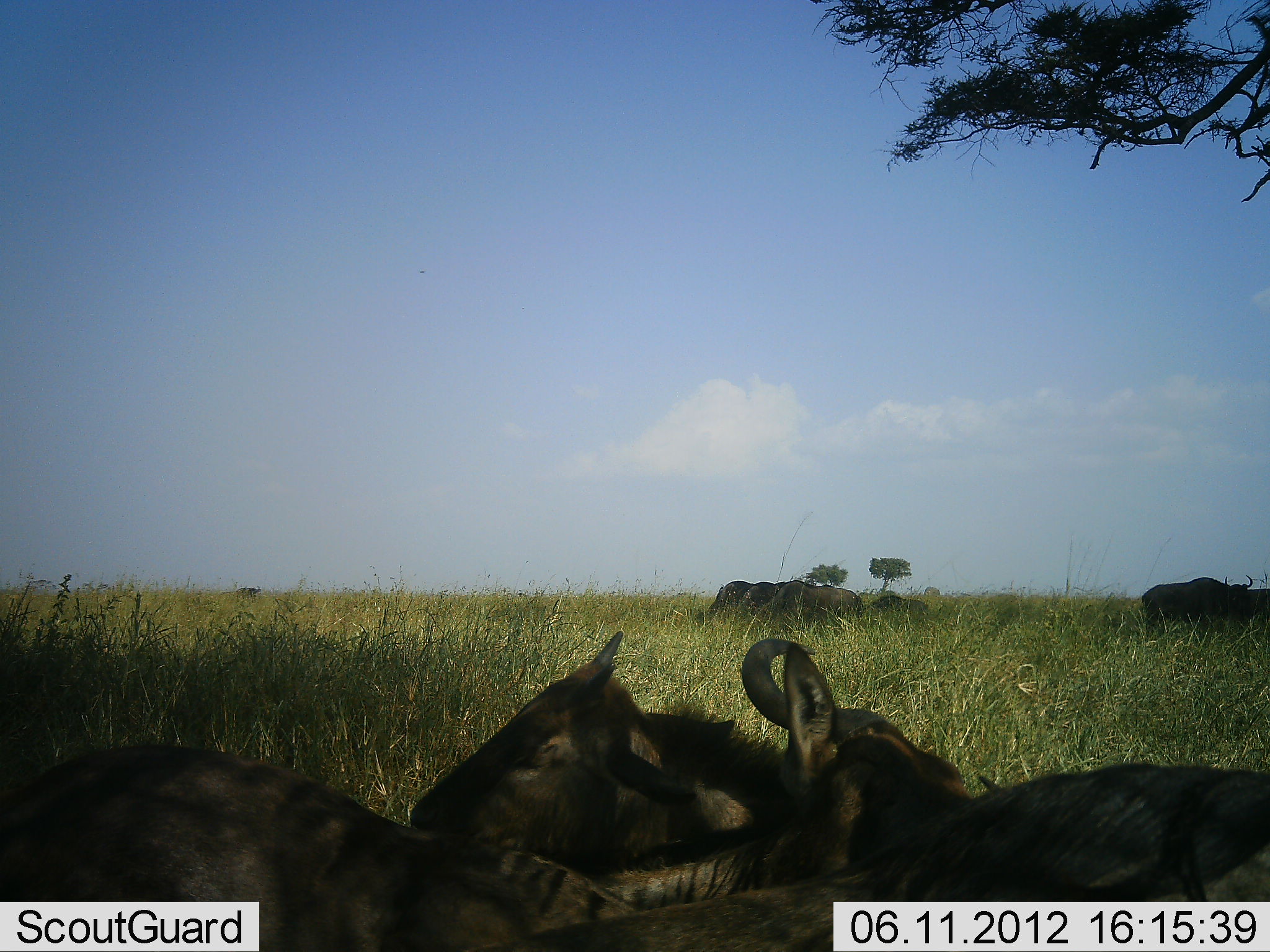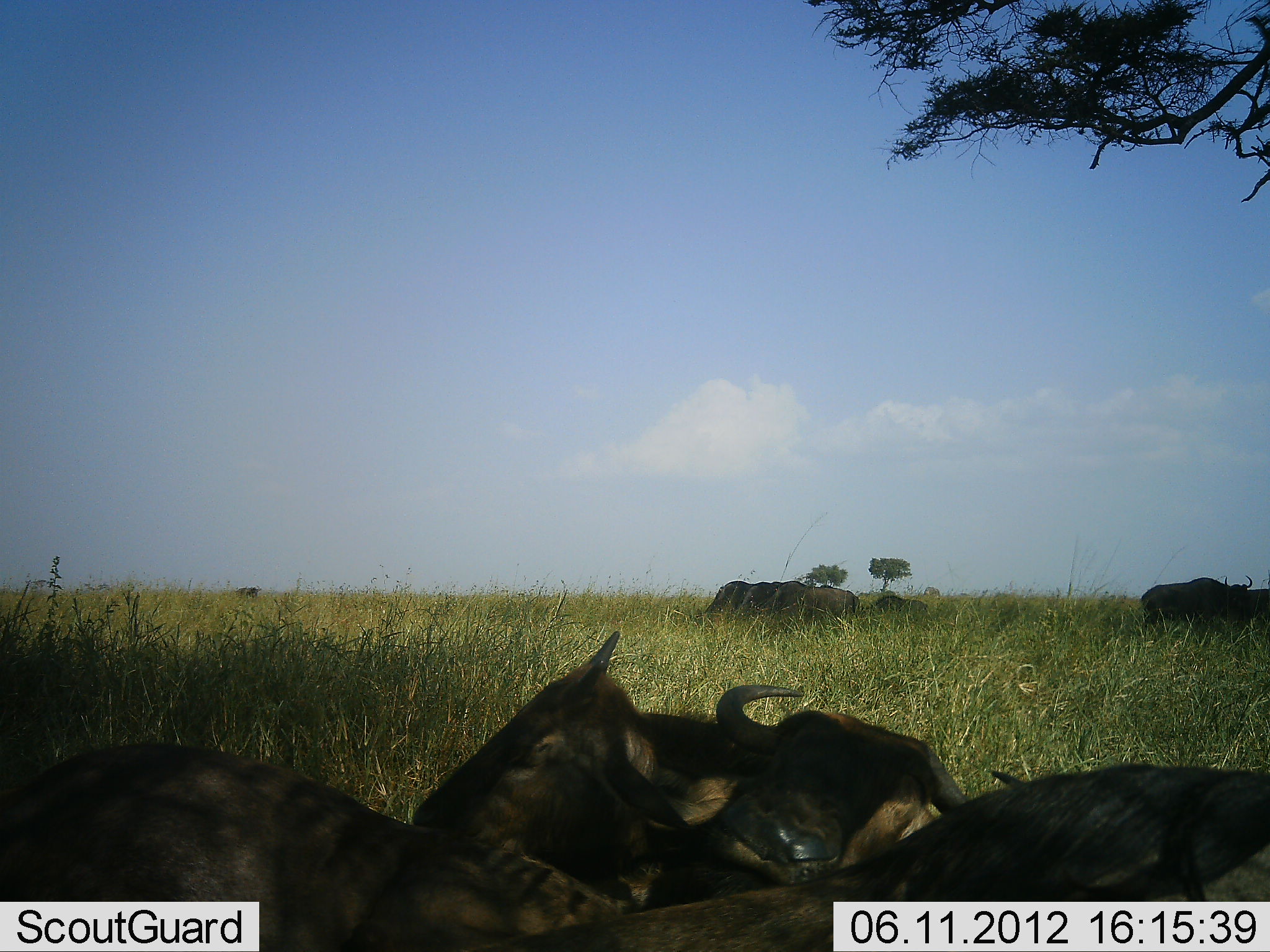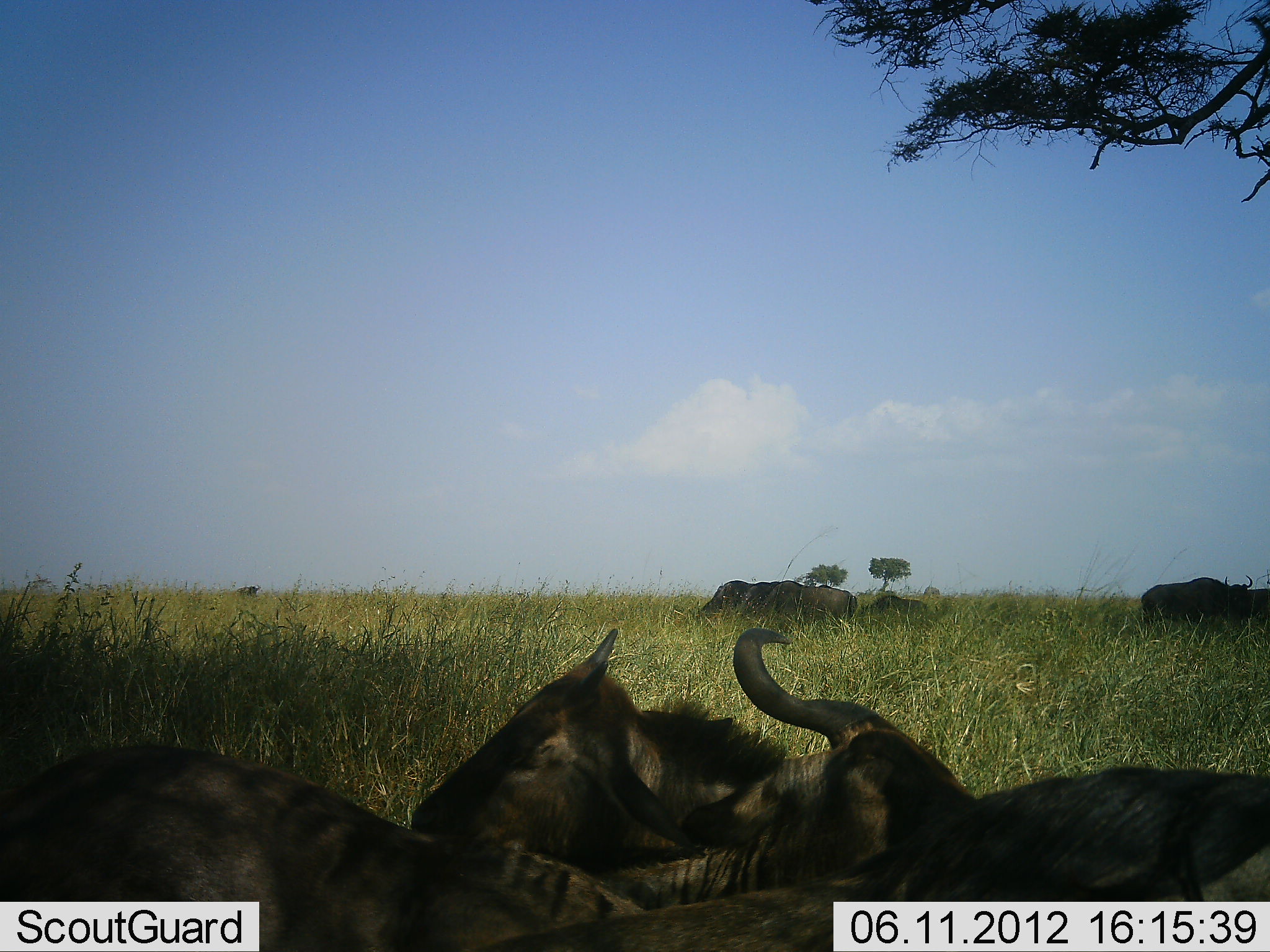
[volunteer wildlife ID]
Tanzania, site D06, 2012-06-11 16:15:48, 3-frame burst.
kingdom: Animalia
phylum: Chordata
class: Mammalia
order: Artiodactyla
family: Bovidae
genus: Connochaetes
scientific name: Connochaetes taurinus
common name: blue wildebeest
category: wildebeest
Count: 9.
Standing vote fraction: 50%.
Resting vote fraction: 100%.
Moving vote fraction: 0%.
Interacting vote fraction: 0%.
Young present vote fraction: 10%.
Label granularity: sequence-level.